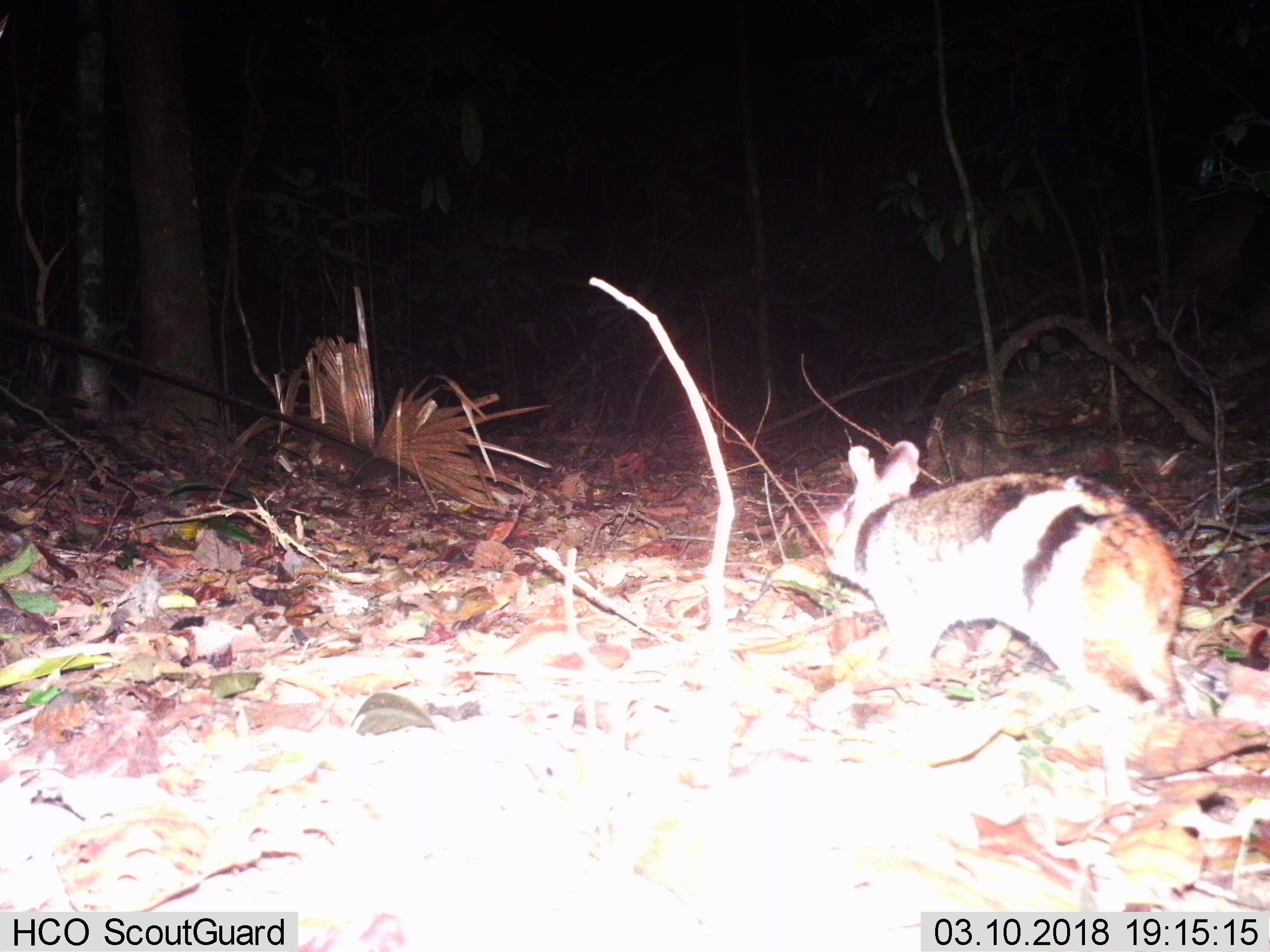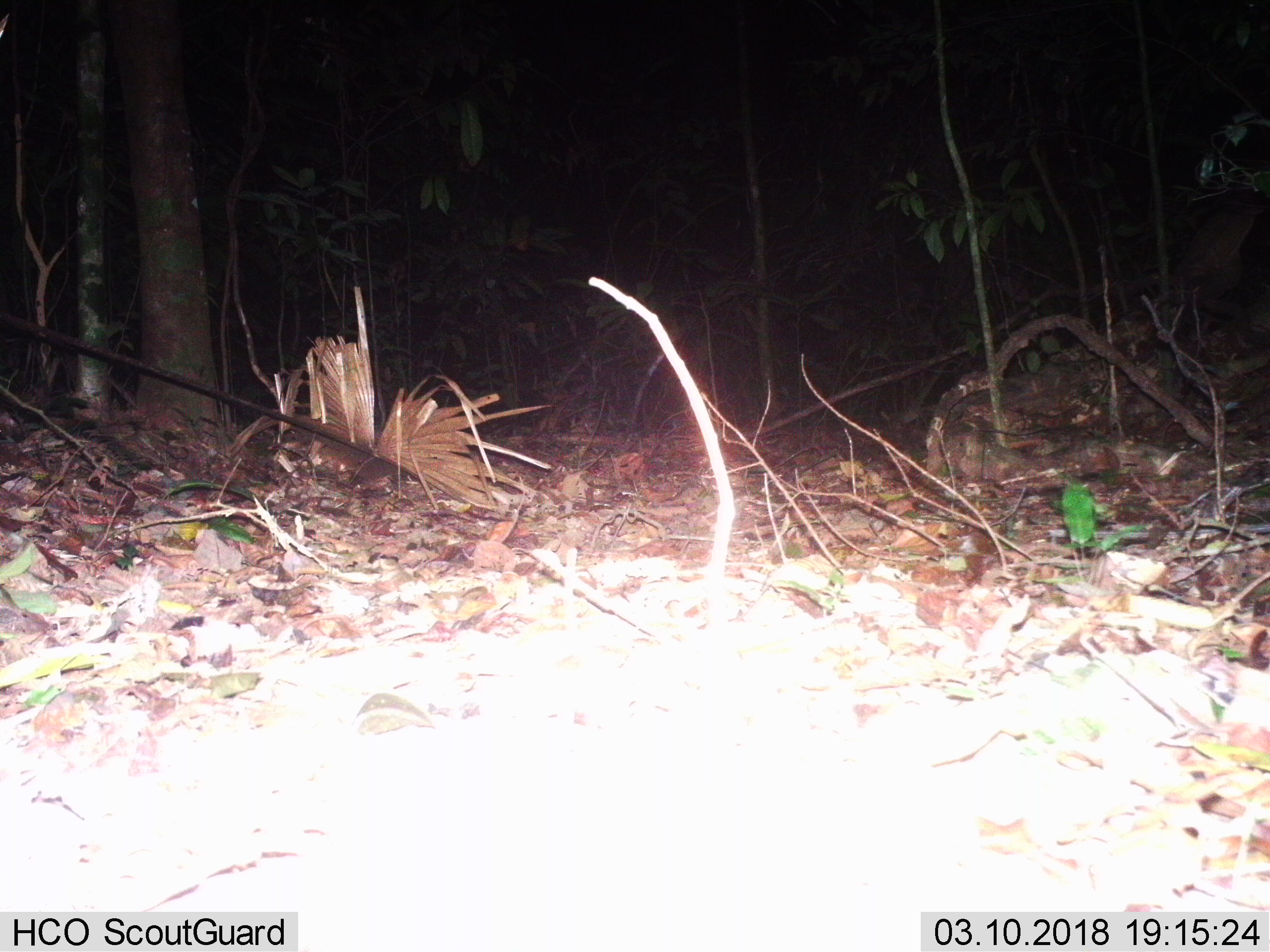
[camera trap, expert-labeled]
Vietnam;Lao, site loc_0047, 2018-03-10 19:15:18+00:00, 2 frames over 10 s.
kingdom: Animalia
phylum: Chordata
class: Mammalia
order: Lagomorpha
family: Leporidae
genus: Nesolagus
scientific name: Nesolagus timminsi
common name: annamite striped rabbit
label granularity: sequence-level